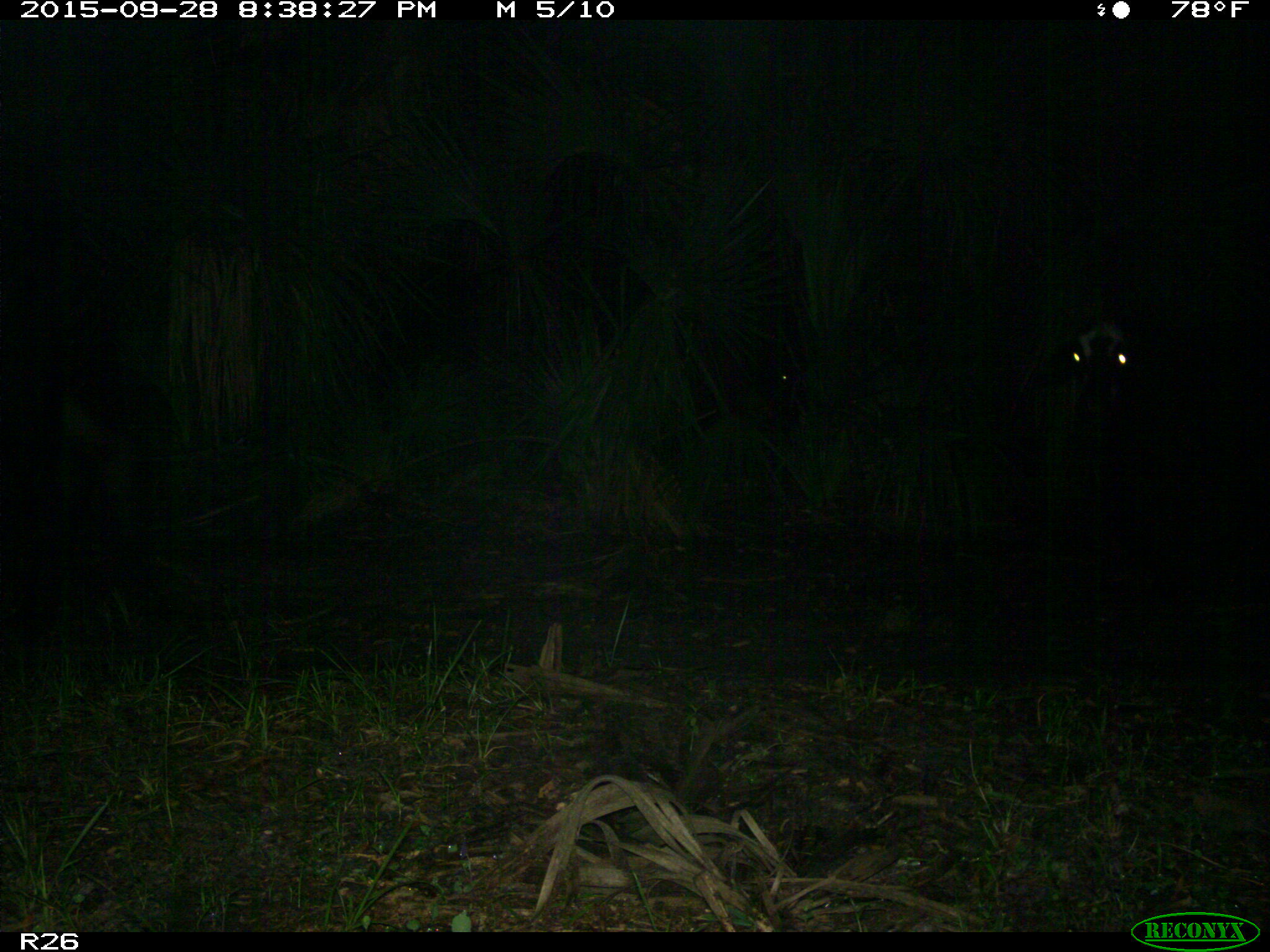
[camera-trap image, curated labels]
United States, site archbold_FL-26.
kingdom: Animalia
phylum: Chordata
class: Mammalia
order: Artiodactyla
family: Bovidae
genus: Bos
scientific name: Bos taurus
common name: domestic cow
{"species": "Bos taurus (domestic cow)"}